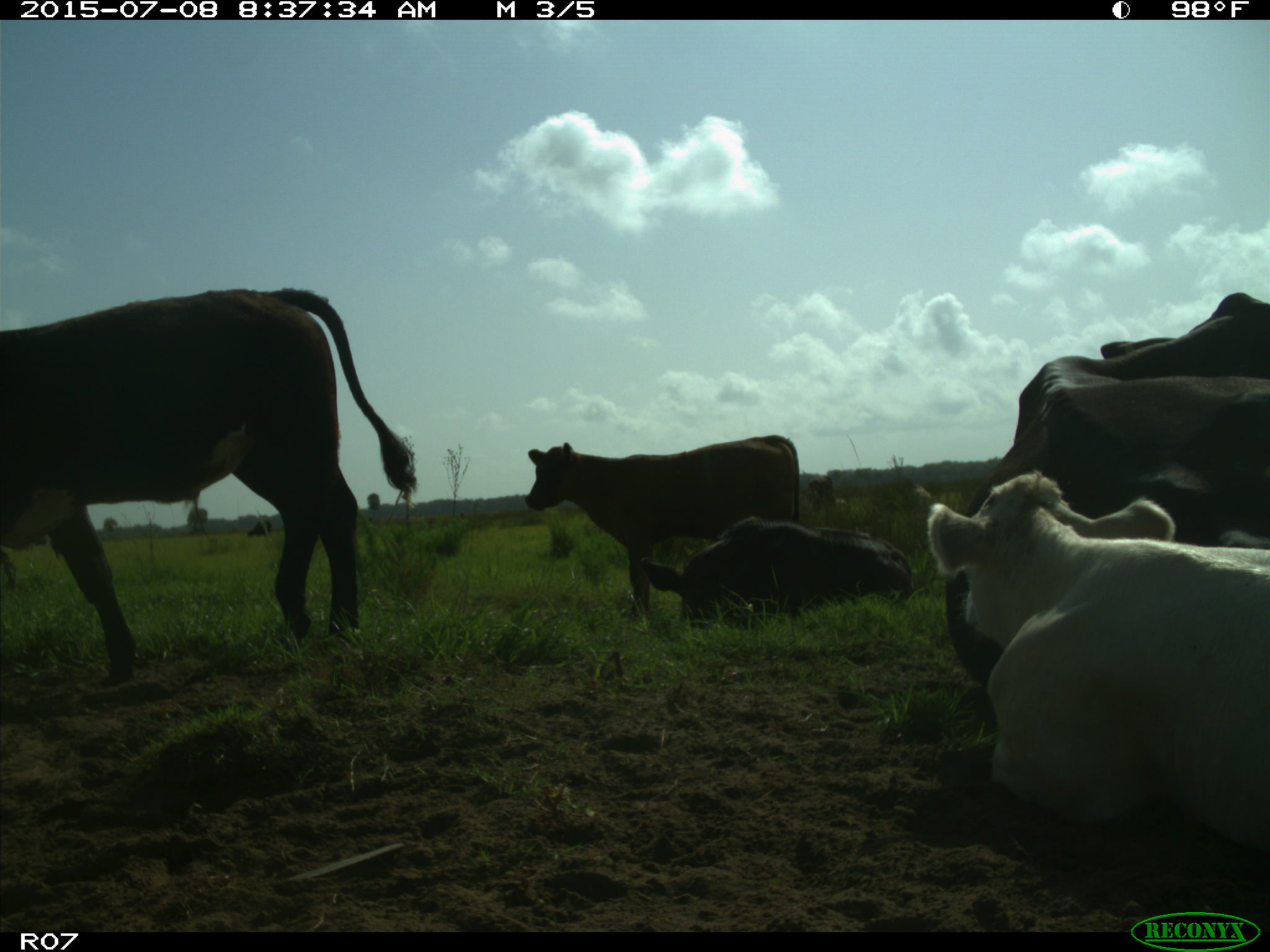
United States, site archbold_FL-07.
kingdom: Animalia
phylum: Chordata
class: Mammalia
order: Artiodactyla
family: Bovidae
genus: Bos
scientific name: Bos taurus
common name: domestic cow